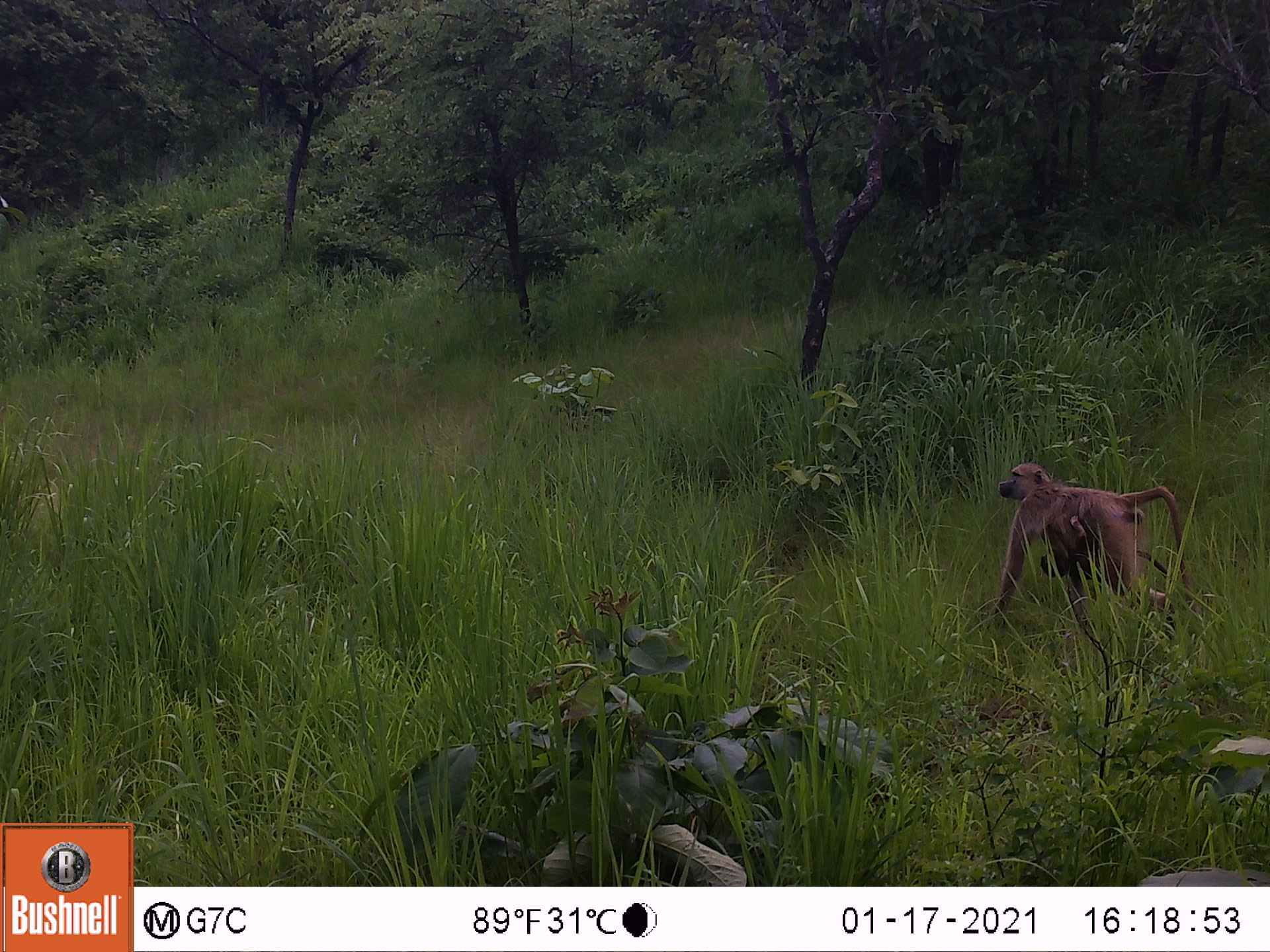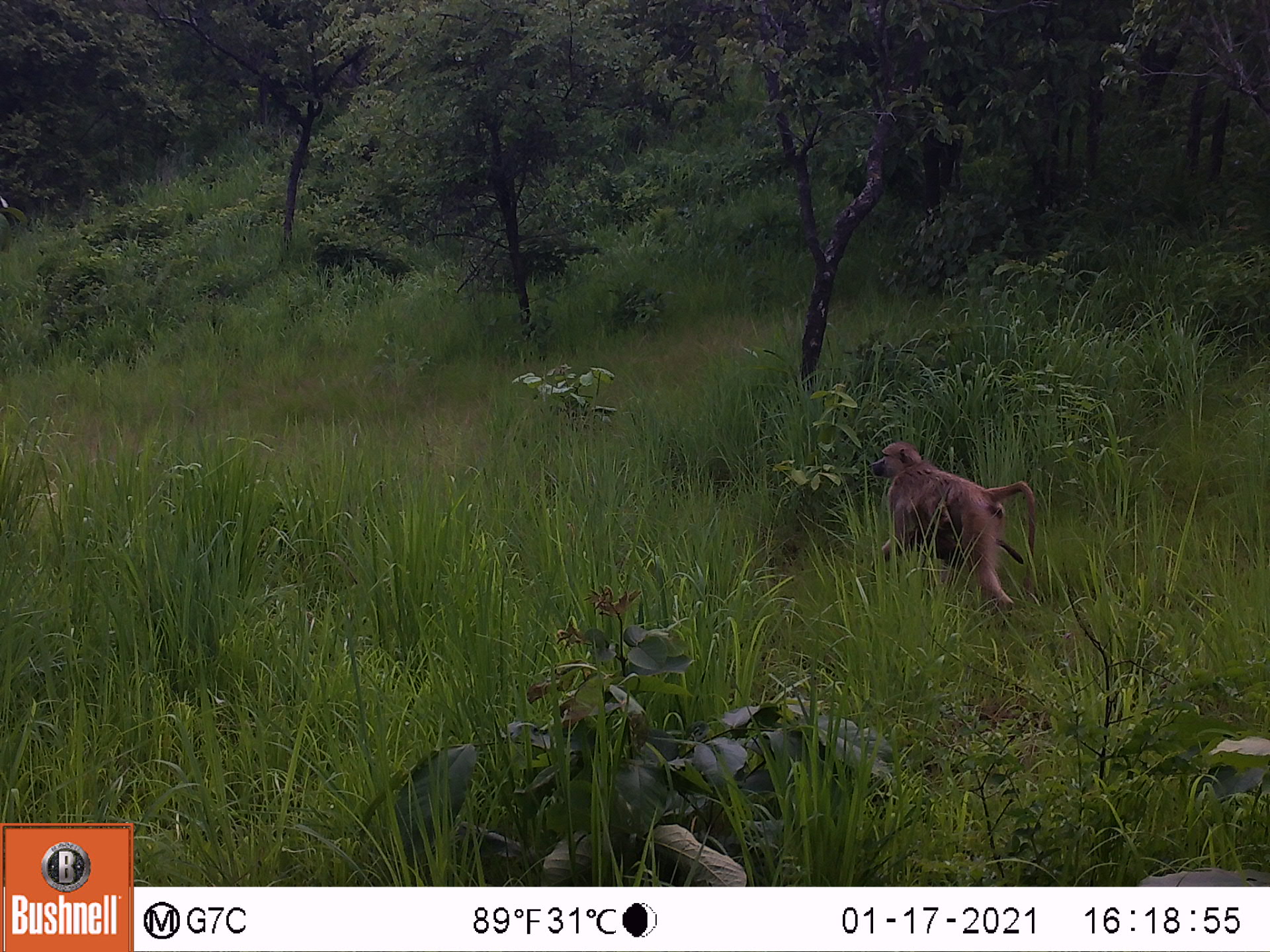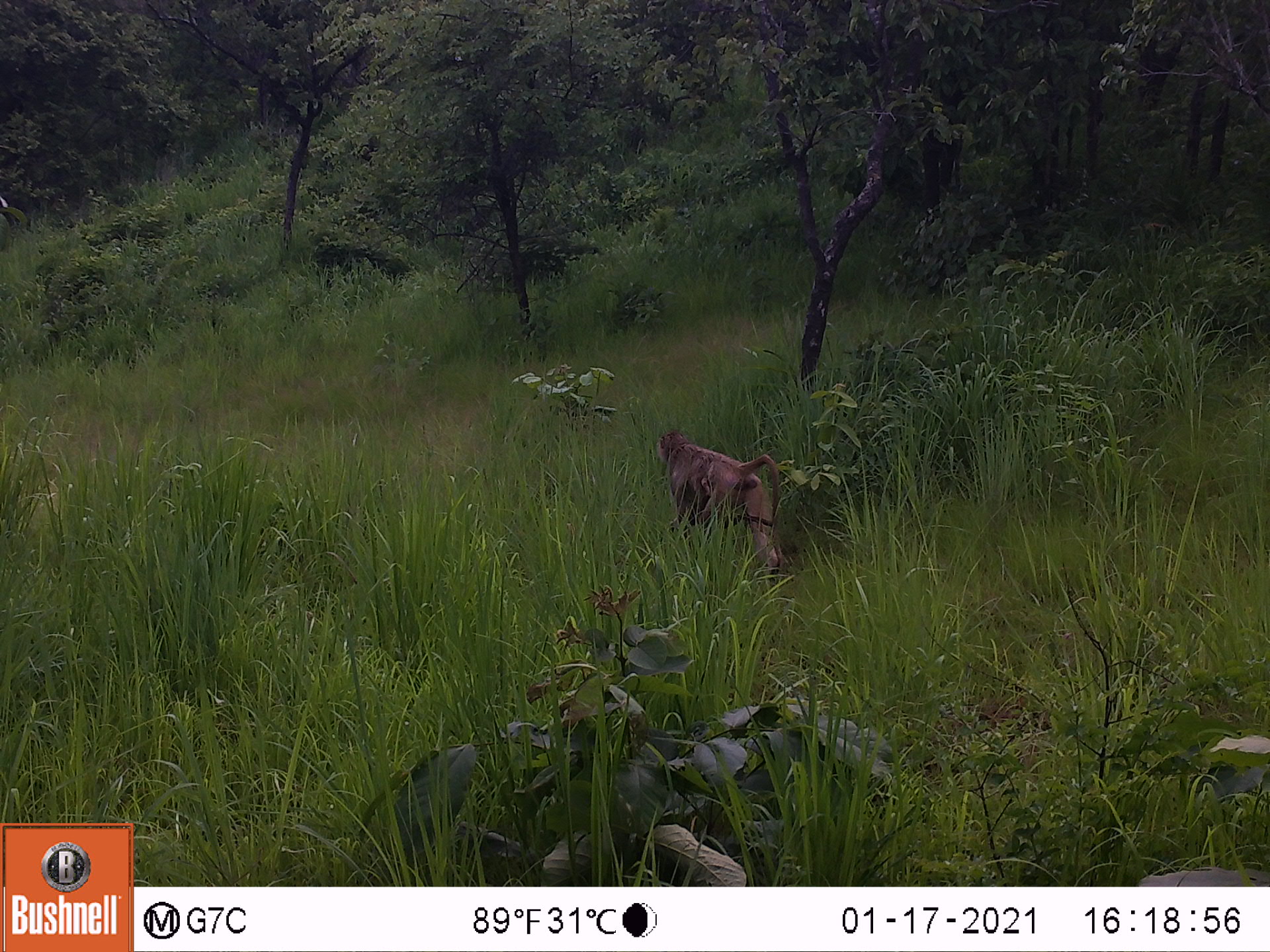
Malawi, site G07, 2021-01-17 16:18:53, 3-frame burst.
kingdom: Animalia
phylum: Chordata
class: Mammalia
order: Primates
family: Cercopithecidae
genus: Papio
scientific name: Papio cynocephalus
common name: yellow baboon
Yellow baboon (Papio cynocephalus), count 1.